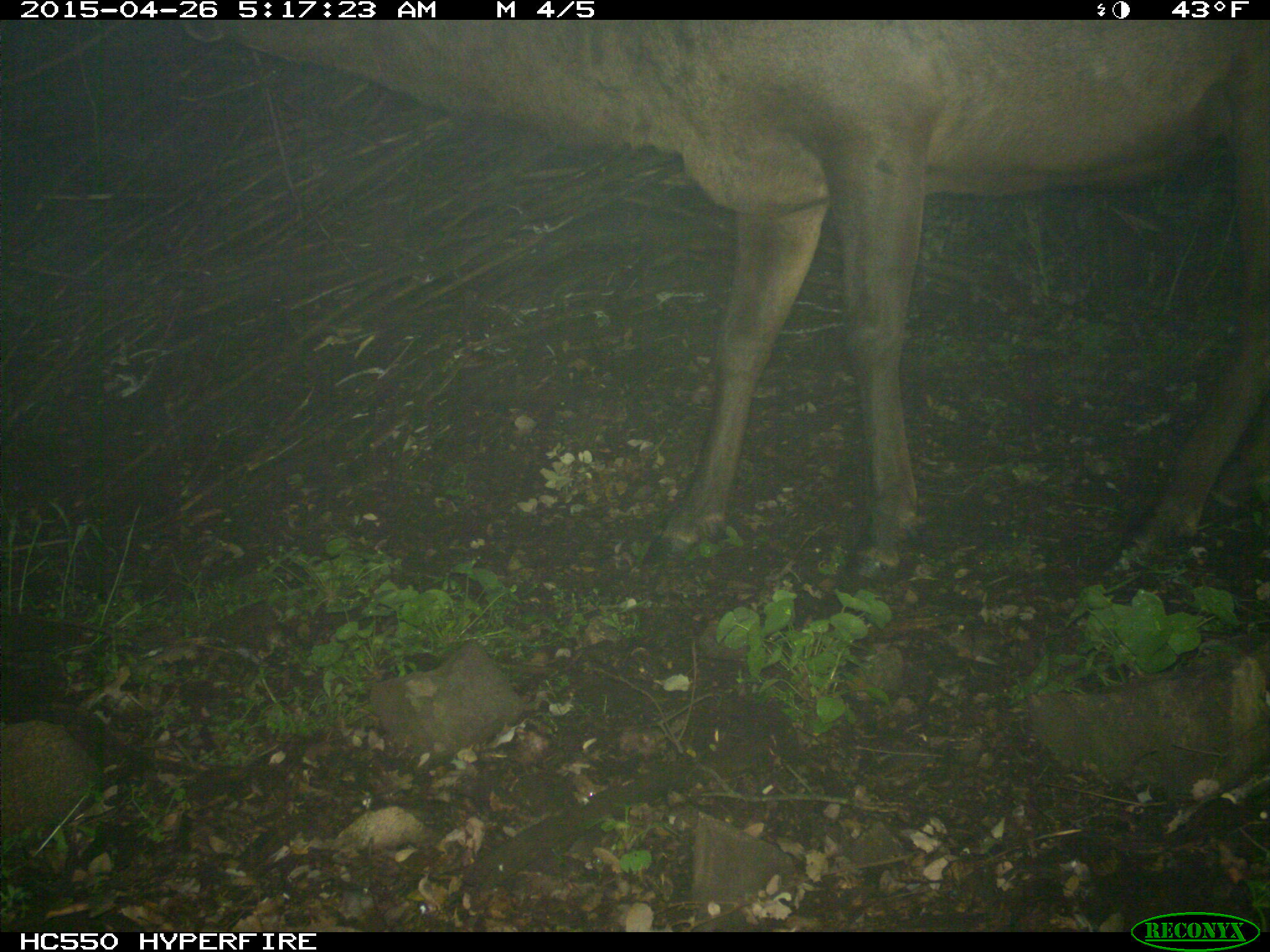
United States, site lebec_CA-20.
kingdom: Animalia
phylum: Chordata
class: Mammalia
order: Artiodactyla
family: Cervidae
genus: Cervus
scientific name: Cervus canadensis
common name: elk